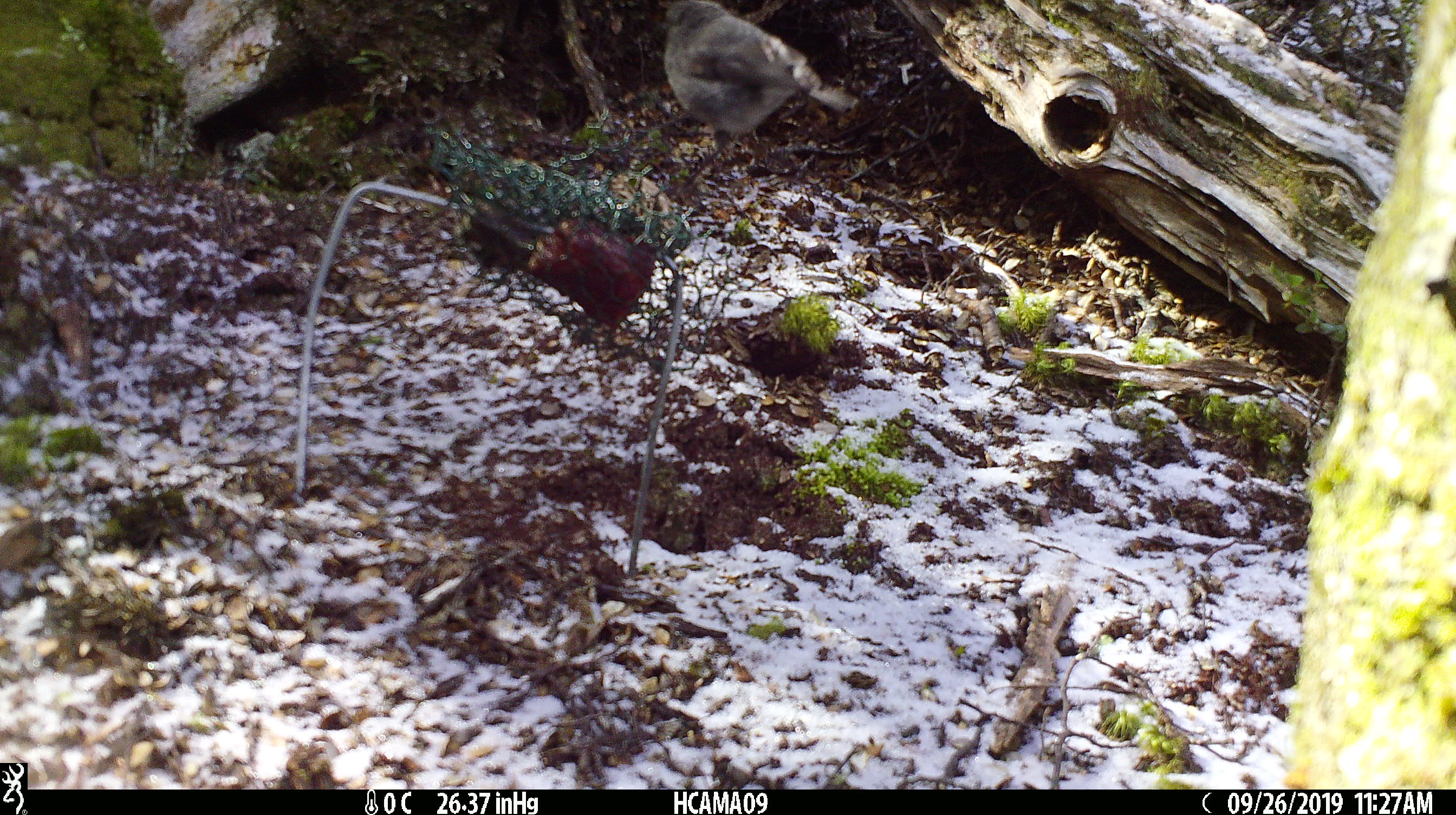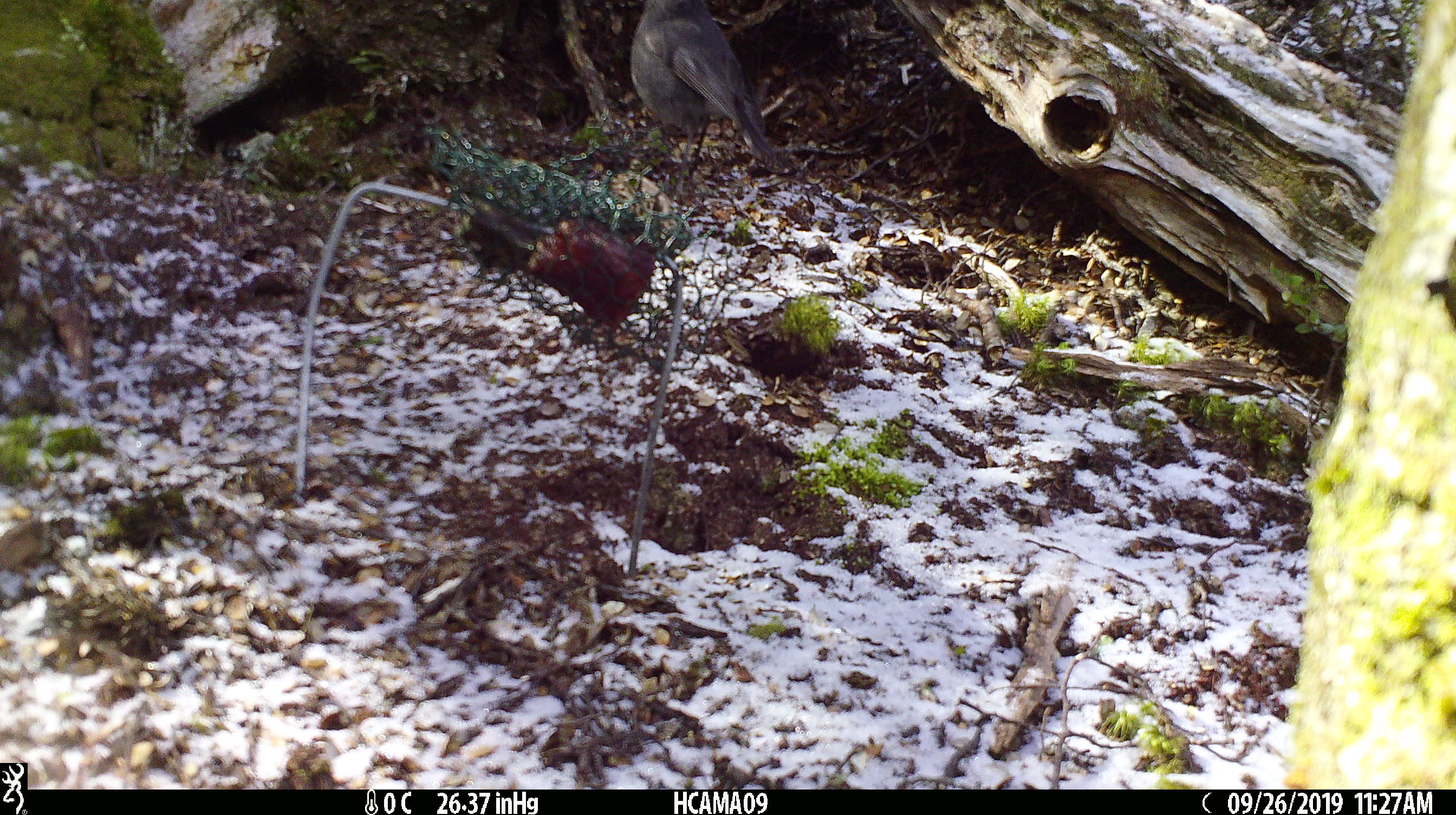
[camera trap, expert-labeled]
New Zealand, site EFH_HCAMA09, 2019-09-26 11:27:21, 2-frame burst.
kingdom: Animalia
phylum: Chordata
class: Aves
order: Passeriformes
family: Petroicidae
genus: Petroica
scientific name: Petroica australis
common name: new zealand robin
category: robin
Robin (new zealand robin) (Petroica australis).